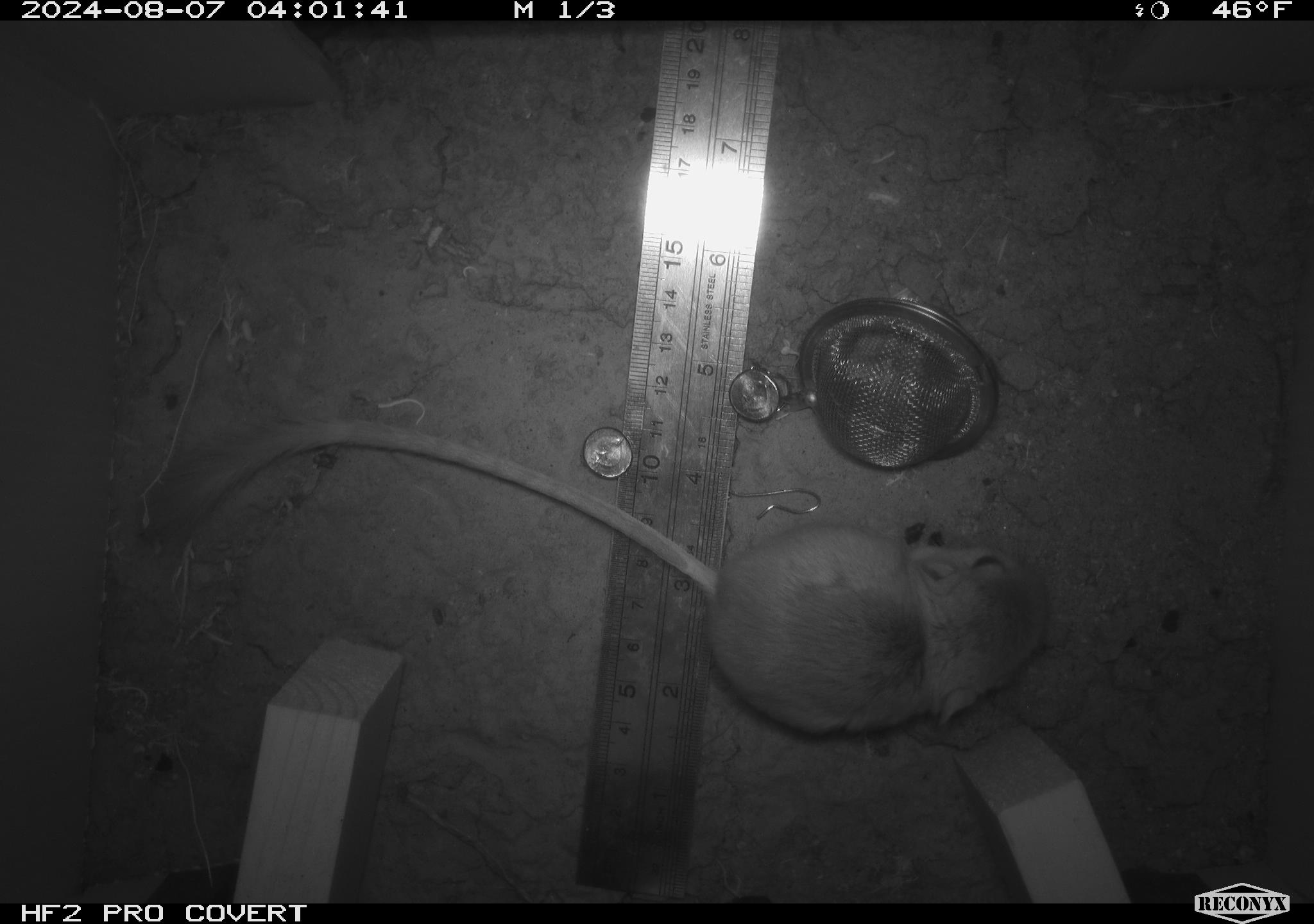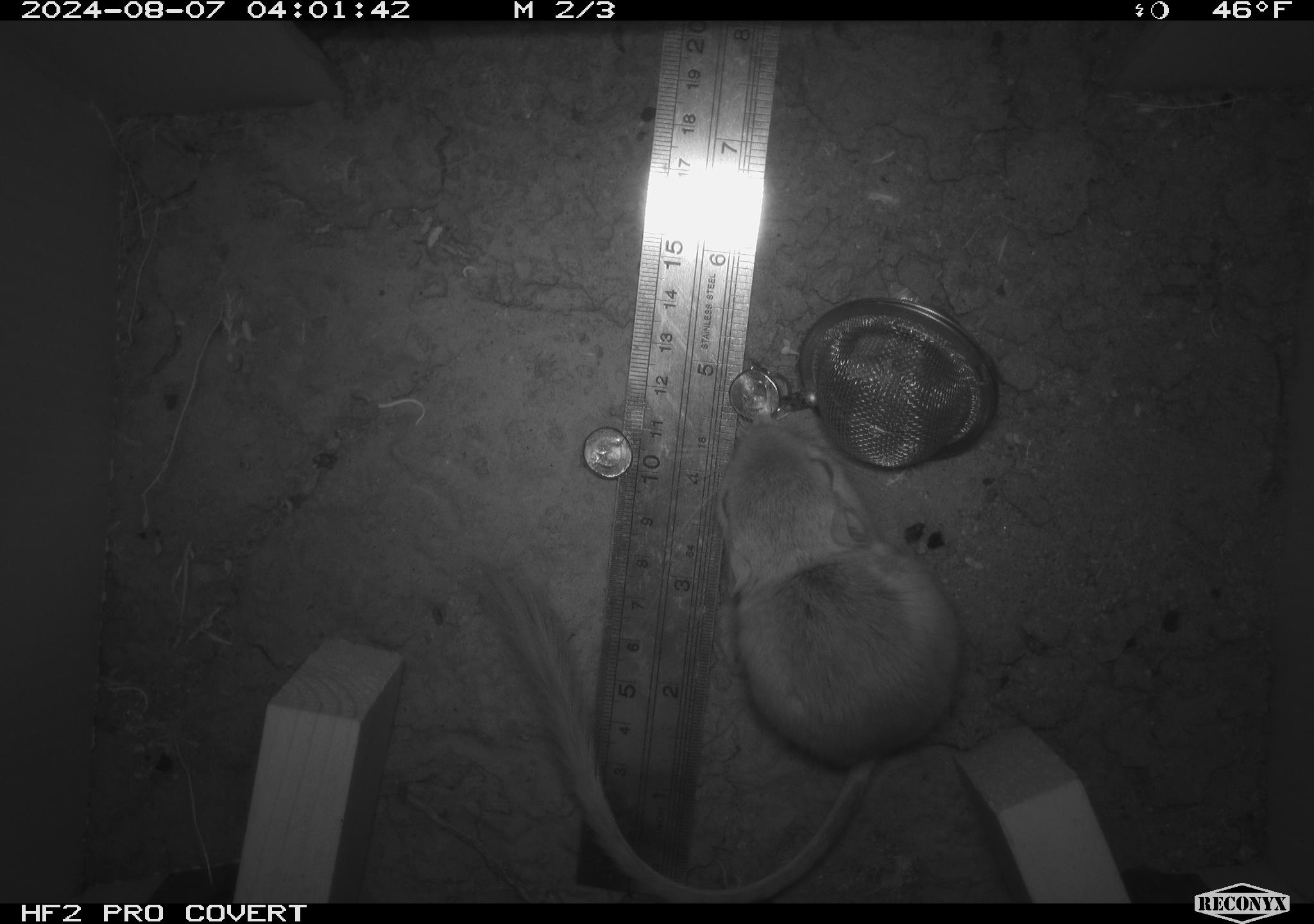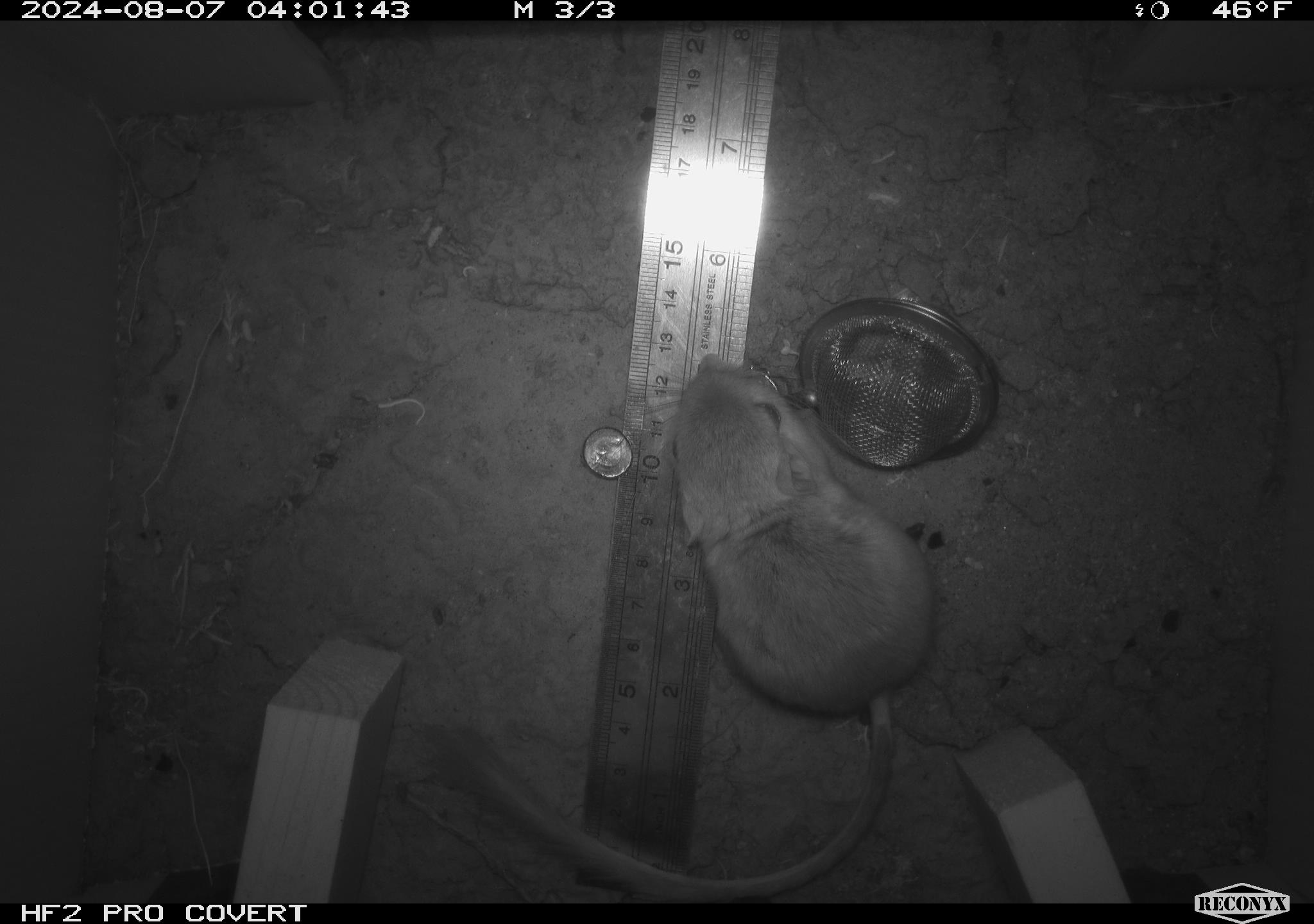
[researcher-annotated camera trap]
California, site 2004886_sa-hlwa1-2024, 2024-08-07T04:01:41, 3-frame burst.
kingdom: Animalia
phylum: Chordata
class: Mammalia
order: Rodentia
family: Heteromyidae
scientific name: Heteromyidae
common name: kangaroo rats and pocket mice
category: heteromyidae family